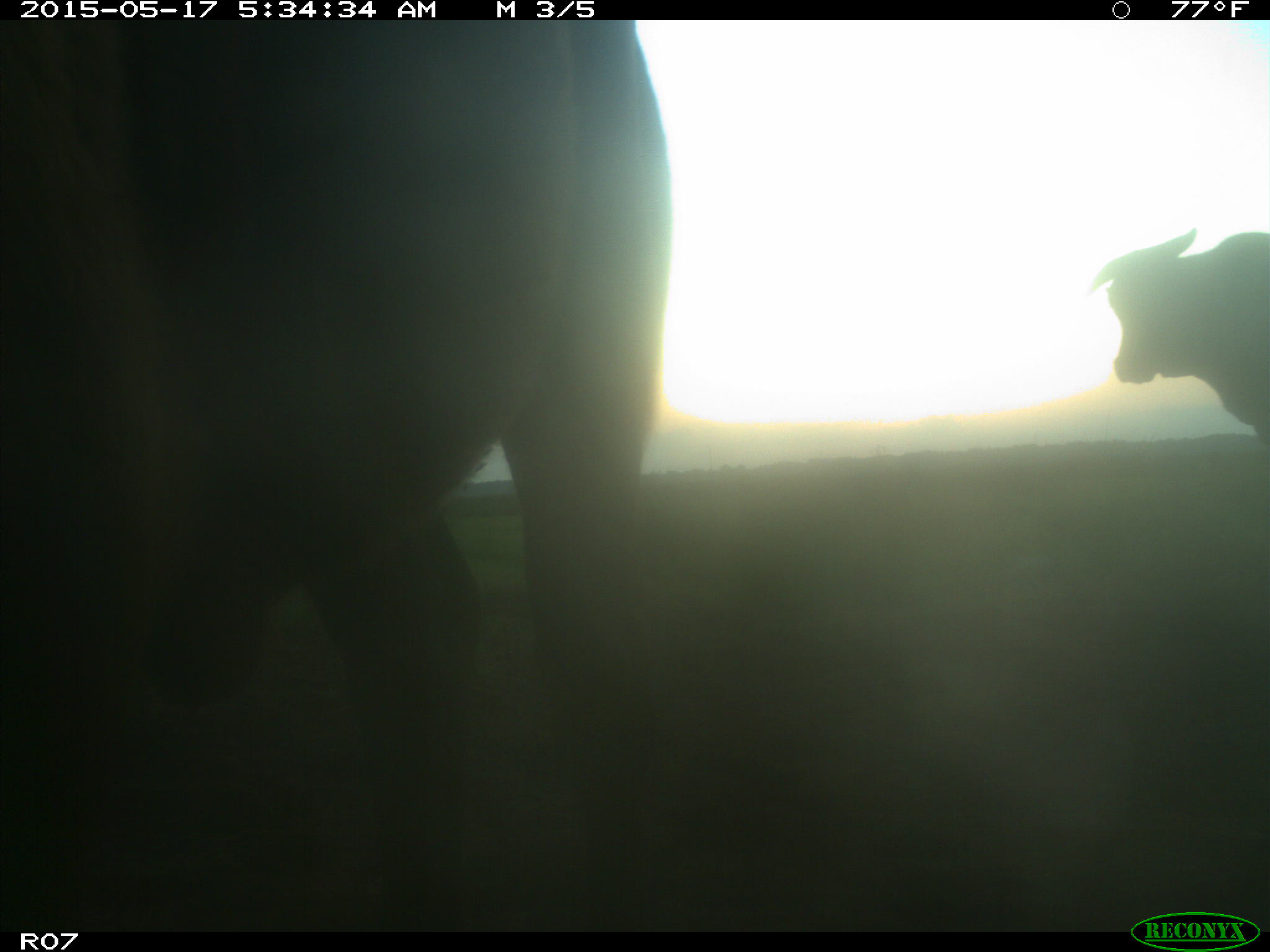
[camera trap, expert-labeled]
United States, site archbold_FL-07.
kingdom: Animalia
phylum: Chordata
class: Mammalia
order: Artiodactyla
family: Bovidae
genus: Bos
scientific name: Bos taurus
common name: domestic cow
Bos taurus (domestic cow).